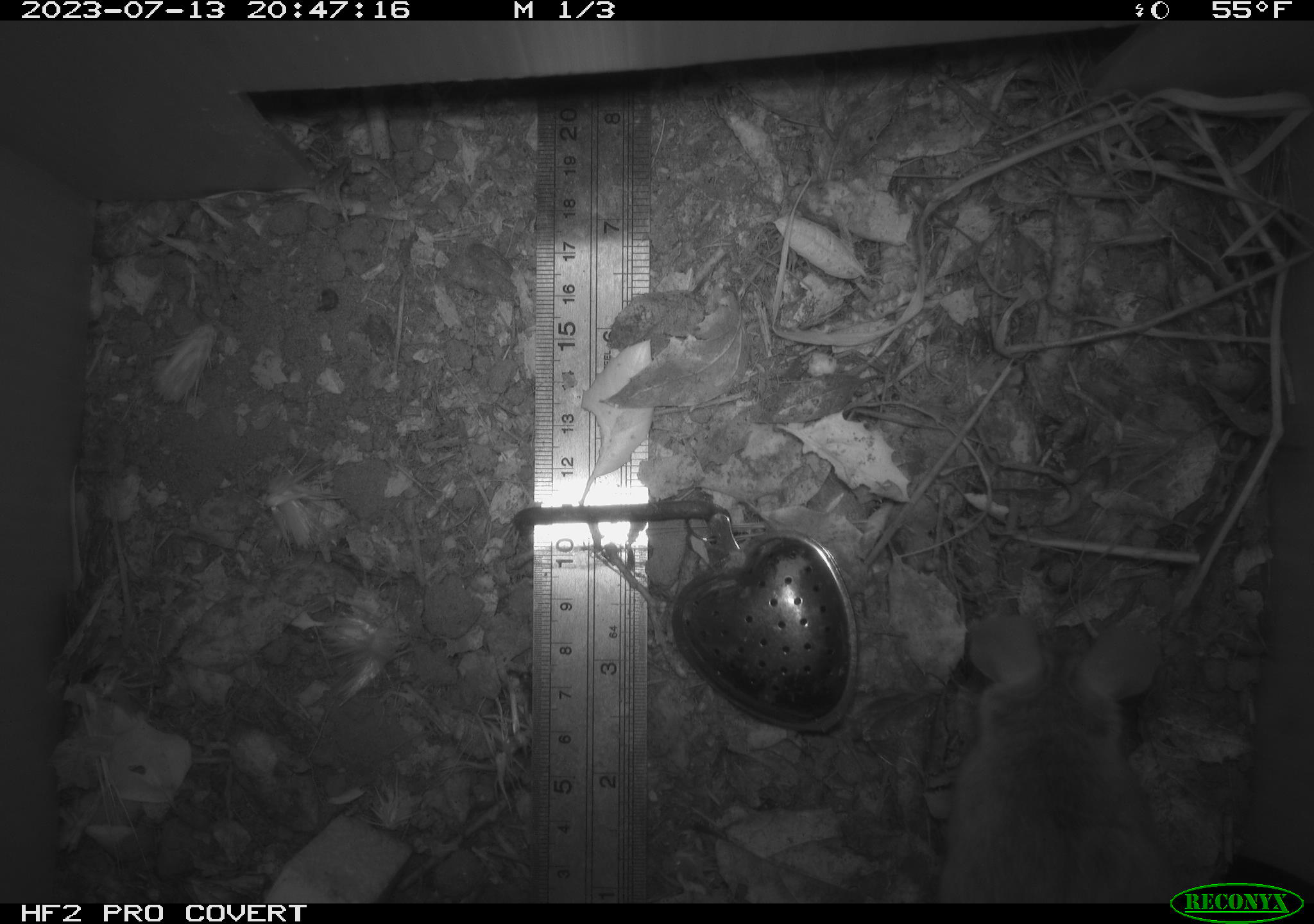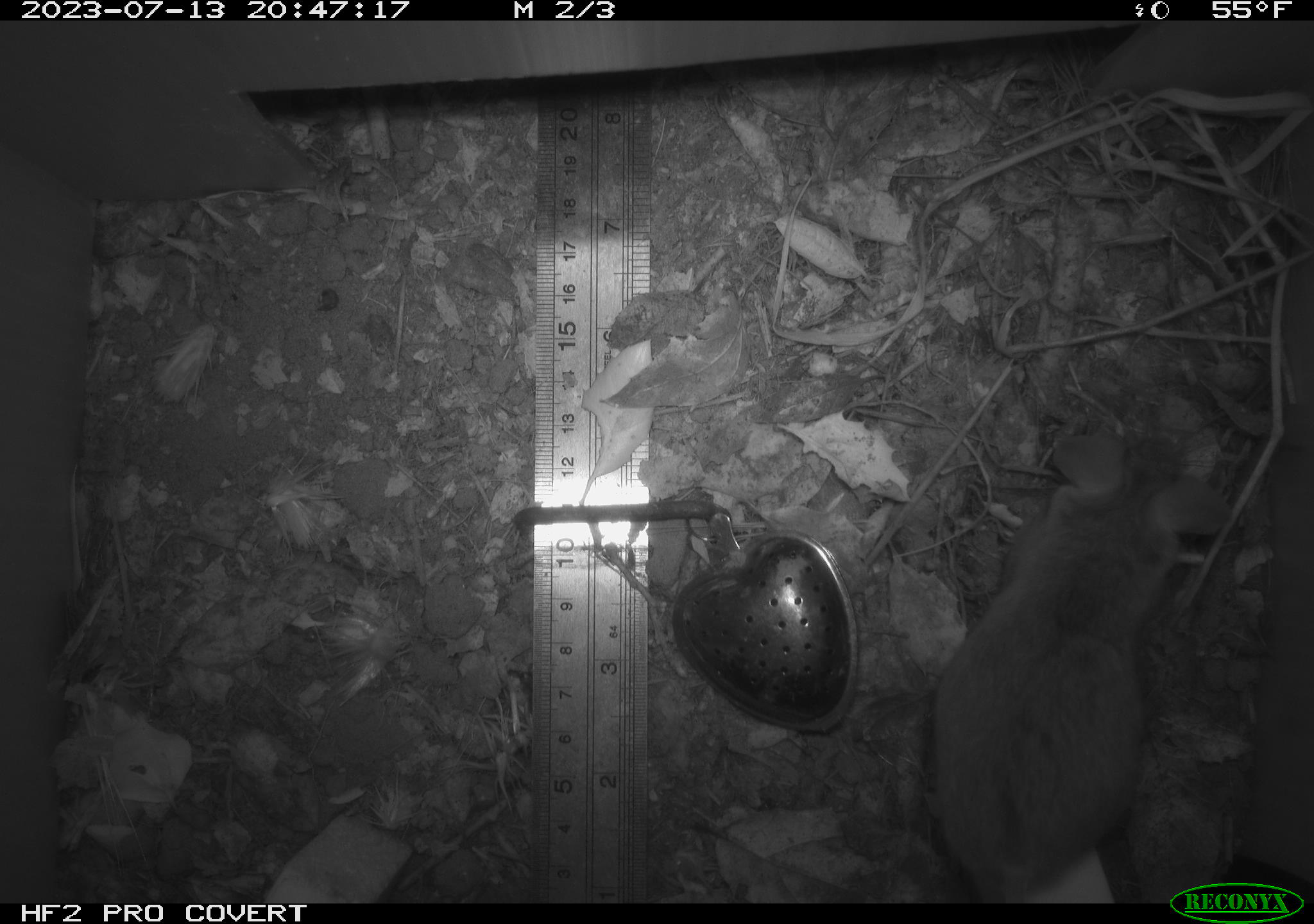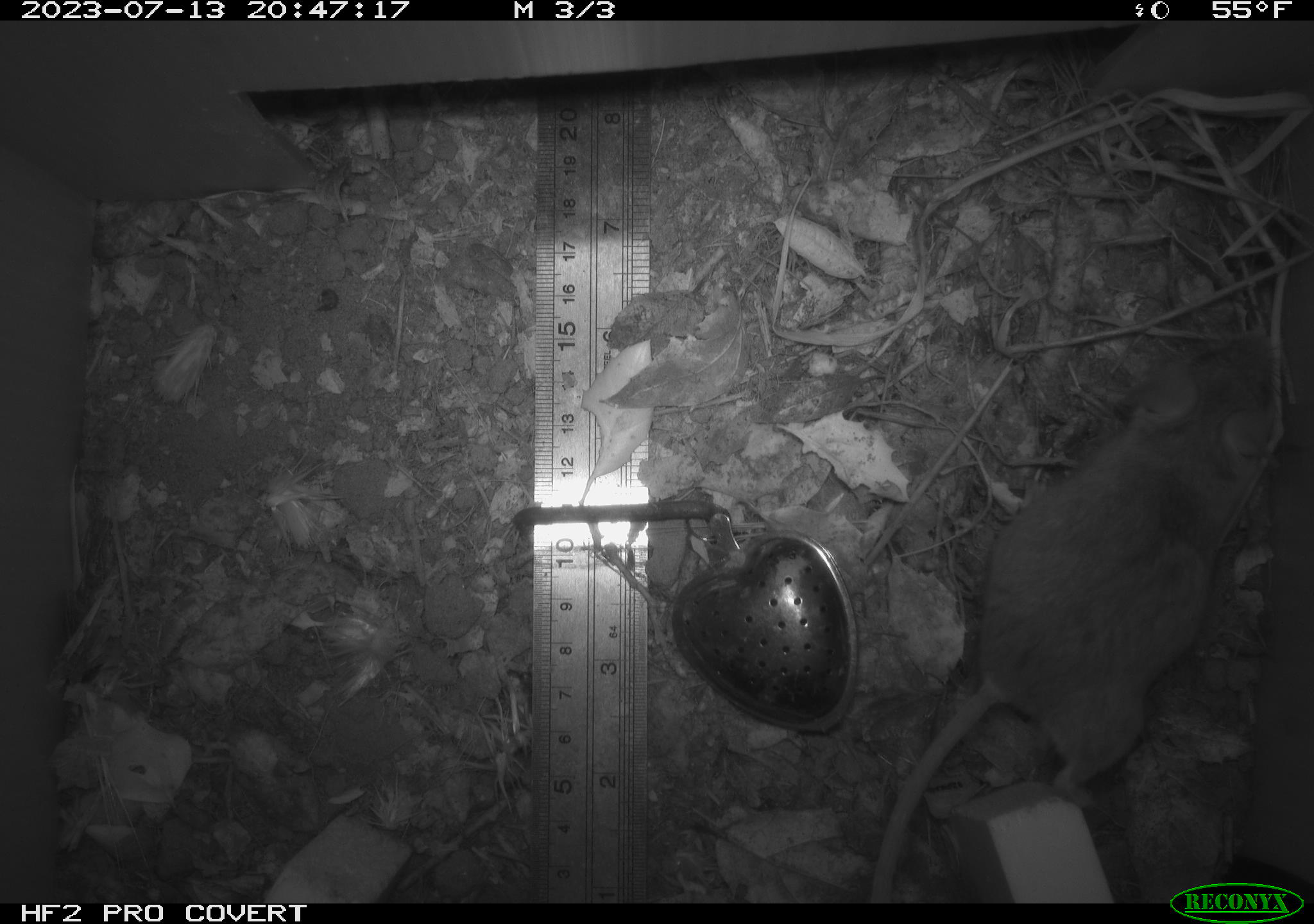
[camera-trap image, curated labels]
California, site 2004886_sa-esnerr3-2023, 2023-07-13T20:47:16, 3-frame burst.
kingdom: Animalia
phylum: Chordata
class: Mammalia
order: Rodentia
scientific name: Rodentia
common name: mouse species